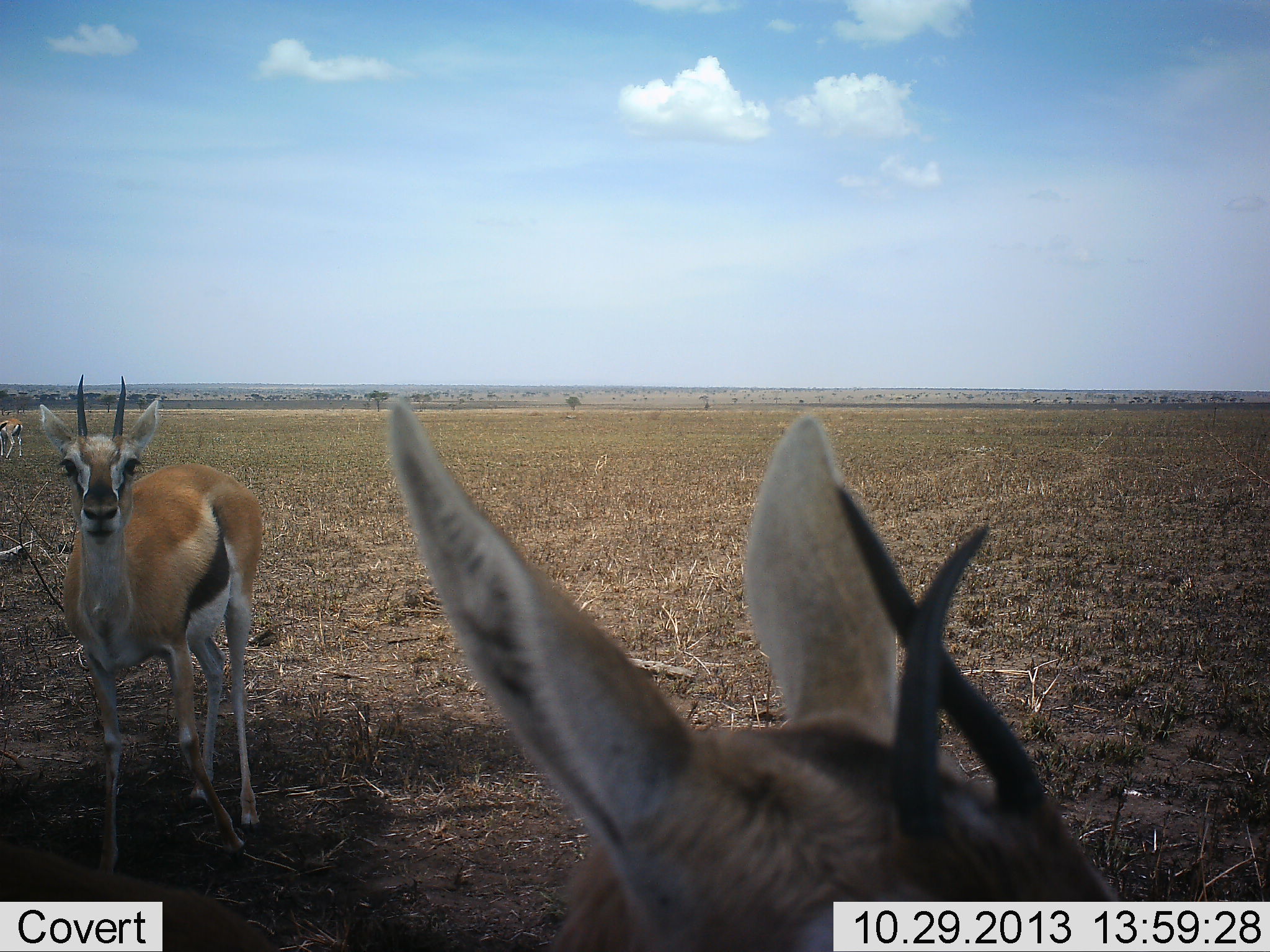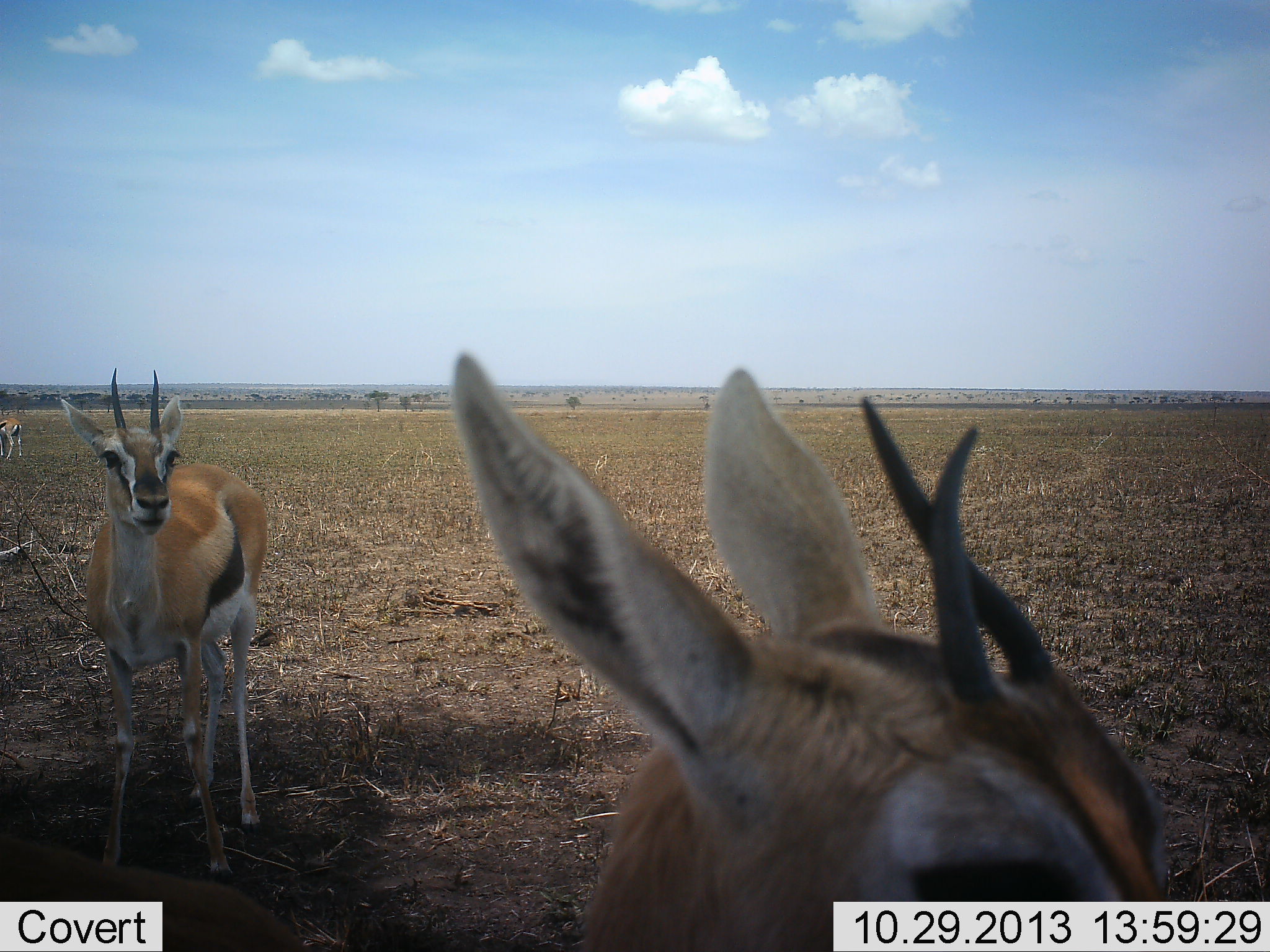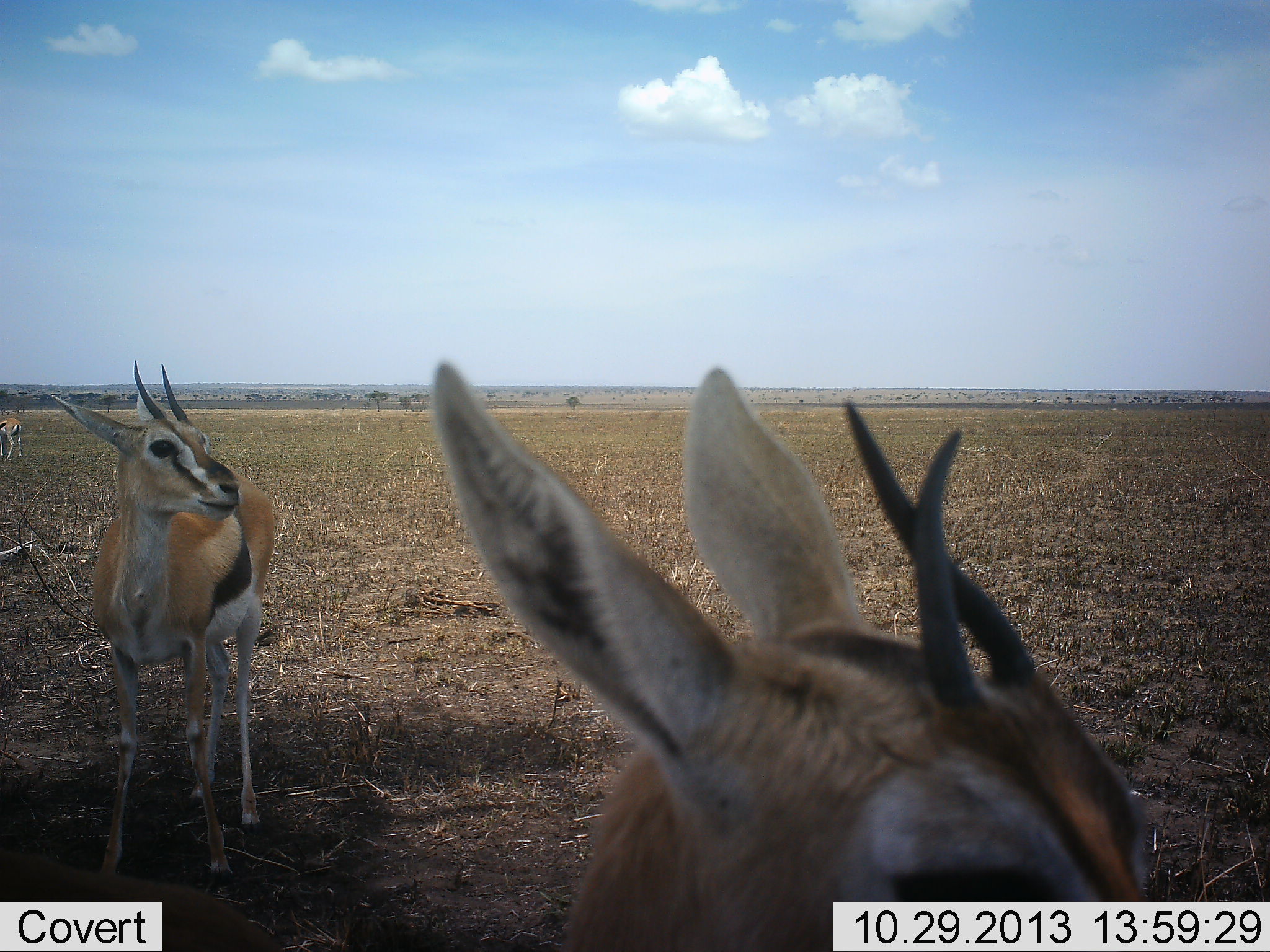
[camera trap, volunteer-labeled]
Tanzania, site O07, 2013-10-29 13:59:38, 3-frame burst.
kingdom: Animalia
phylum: Chordata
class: Mammalia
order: Artiodactyla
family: Bovidae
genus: Eudorcas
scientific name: Eudorcas thomsonii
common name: thomson's gazelle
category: gazellethomsons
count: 3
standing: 100%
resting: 0%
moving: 0%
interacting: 0%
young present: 0%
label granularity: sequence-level